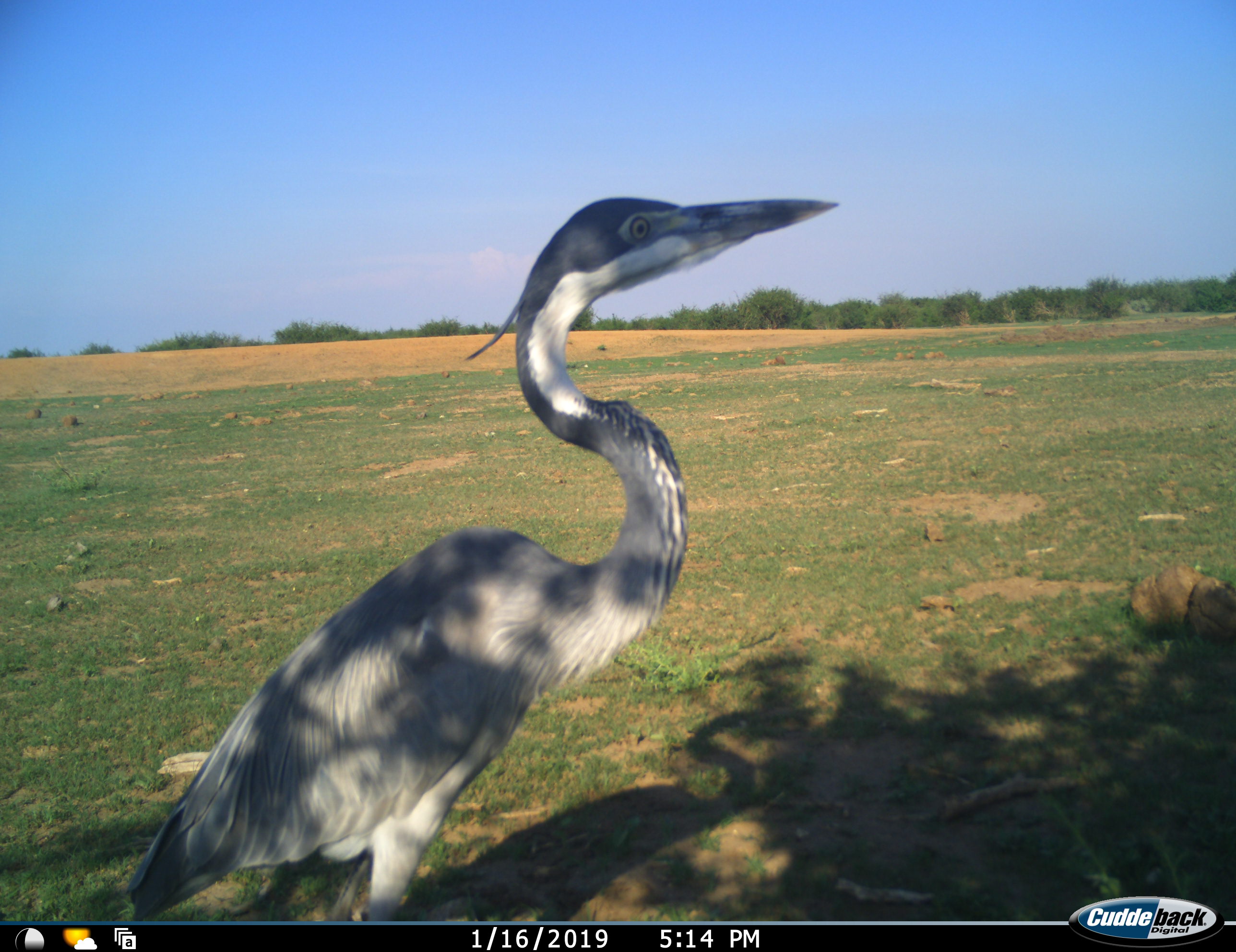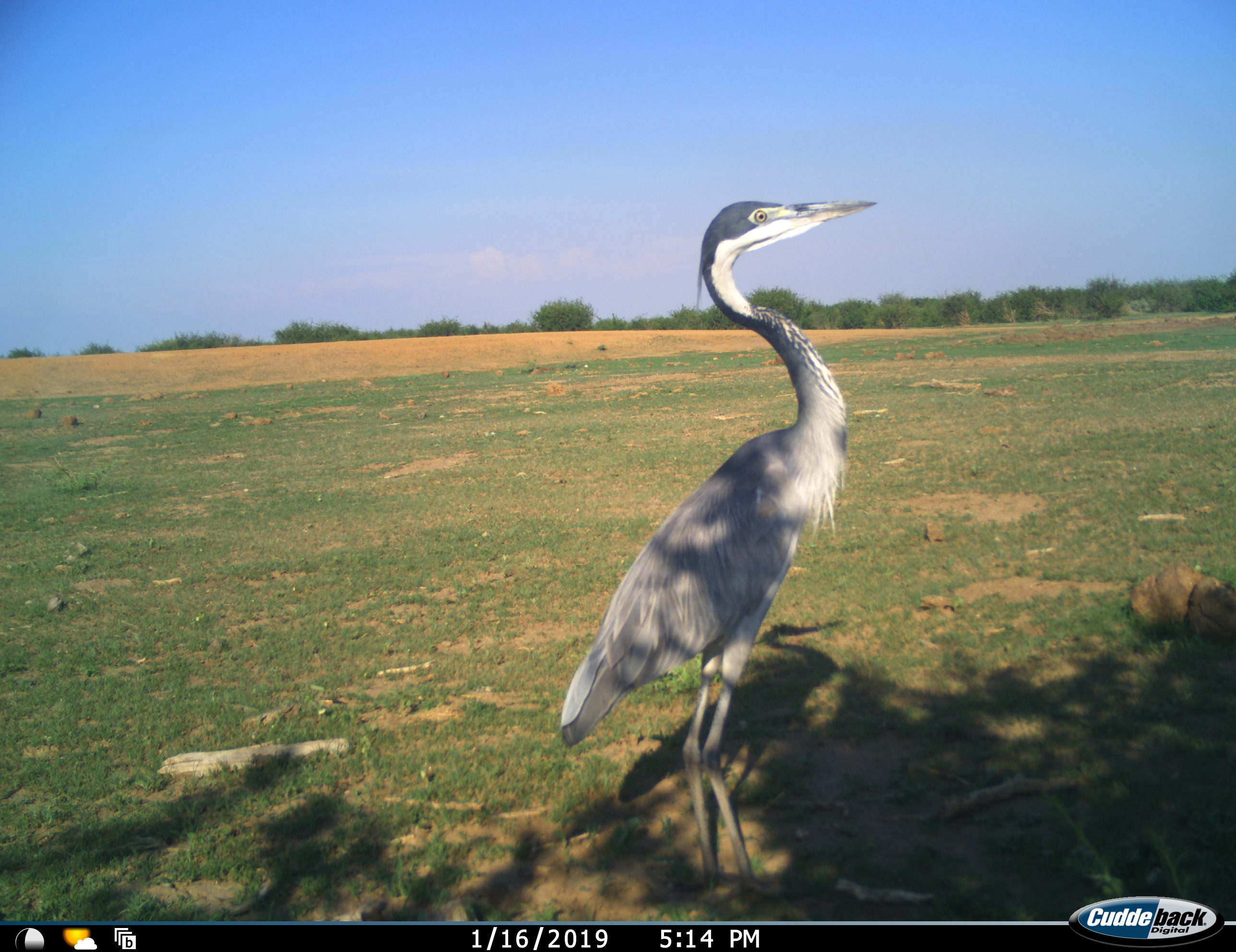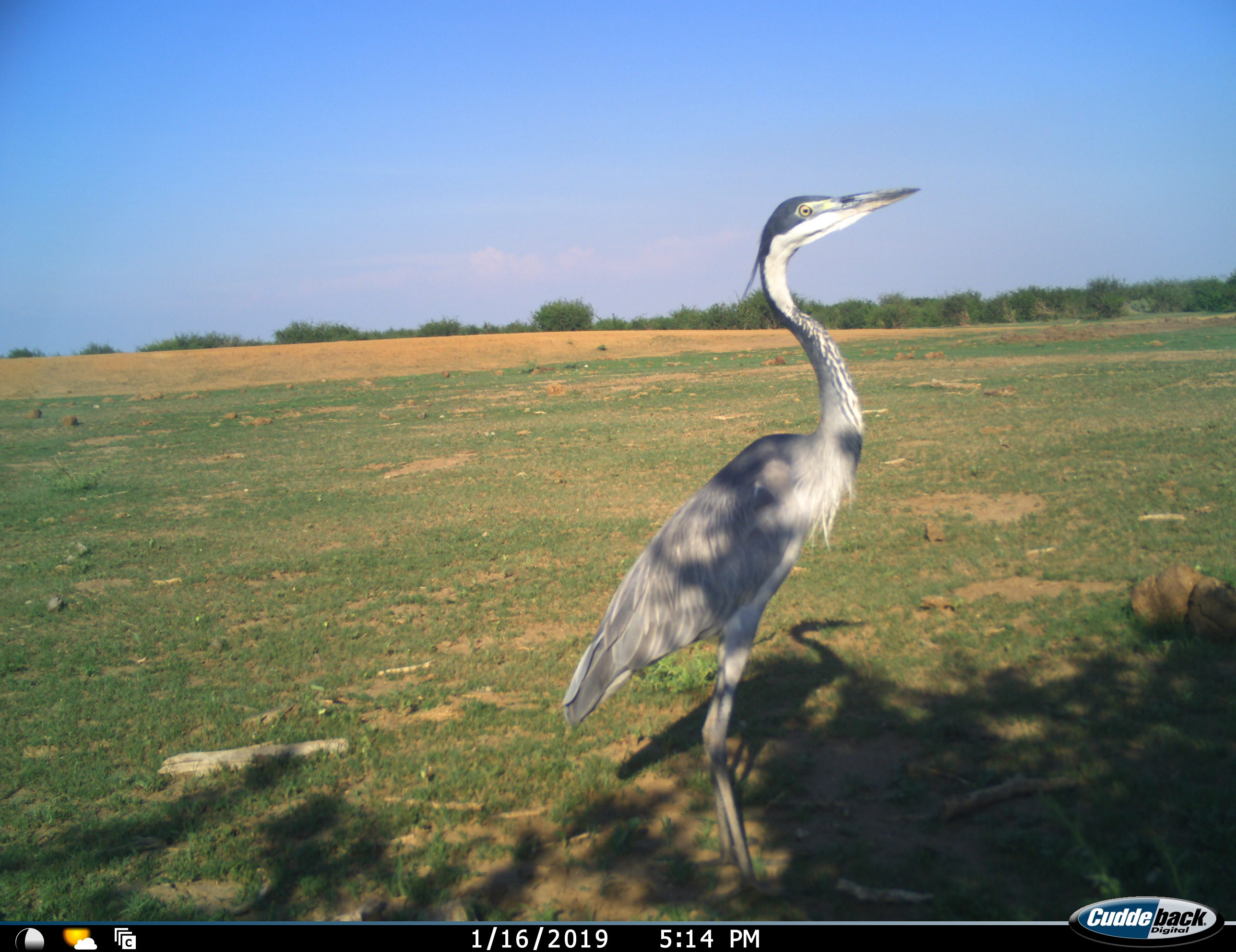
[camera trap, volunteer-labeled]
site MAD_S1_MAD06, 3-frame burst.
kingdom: Animalia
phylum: Chordata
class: Aves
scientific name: Aves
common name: bird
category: birdother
Birdother (bird) (Aves), count 1. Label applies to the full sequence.